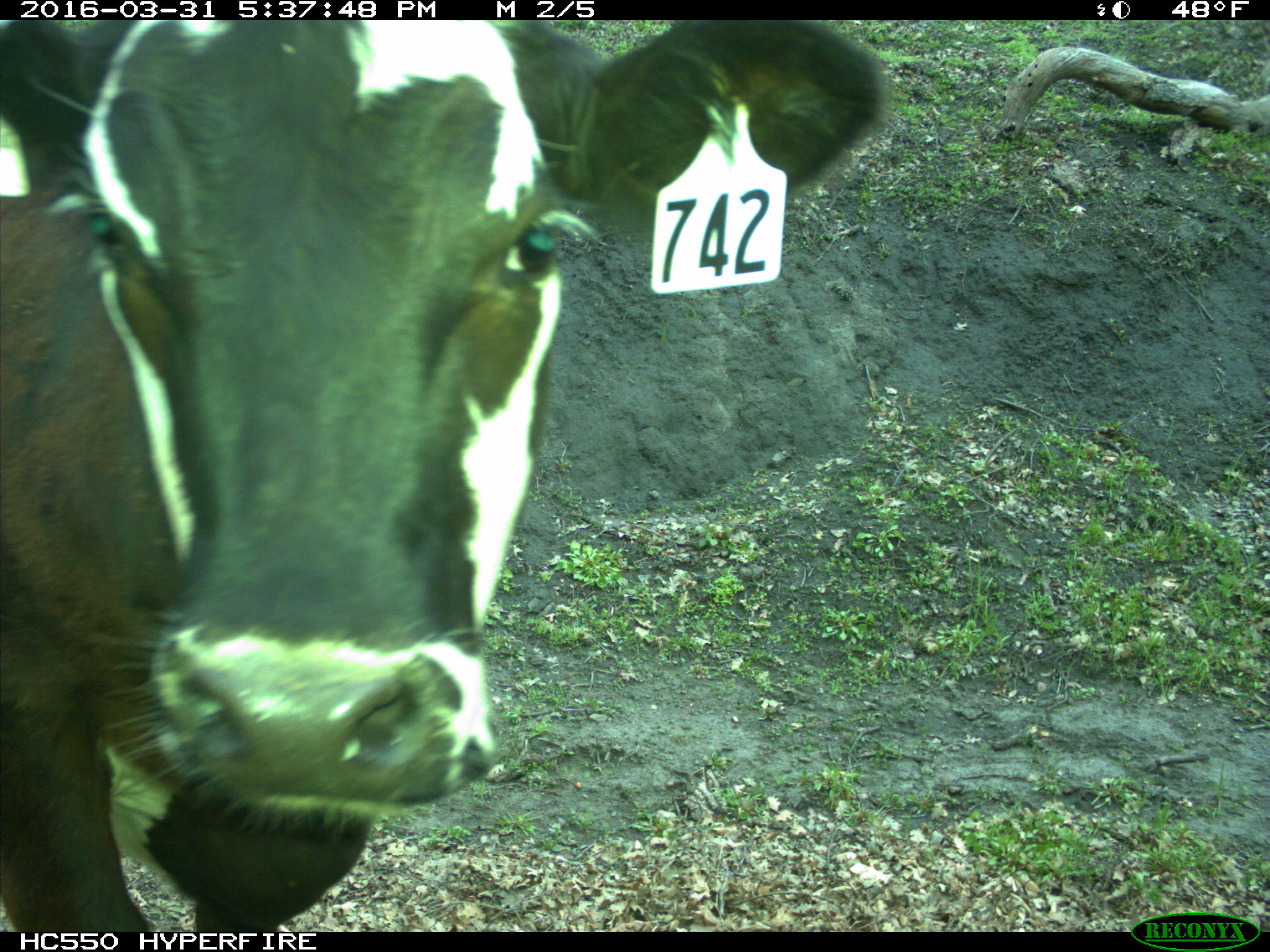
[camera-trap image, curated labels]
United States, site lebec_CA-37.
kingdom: Animalia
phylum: Chordata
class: Mammalia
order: Artiodactyla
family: Bovidae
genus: Bos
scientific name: Bos taurus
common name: domestic cow